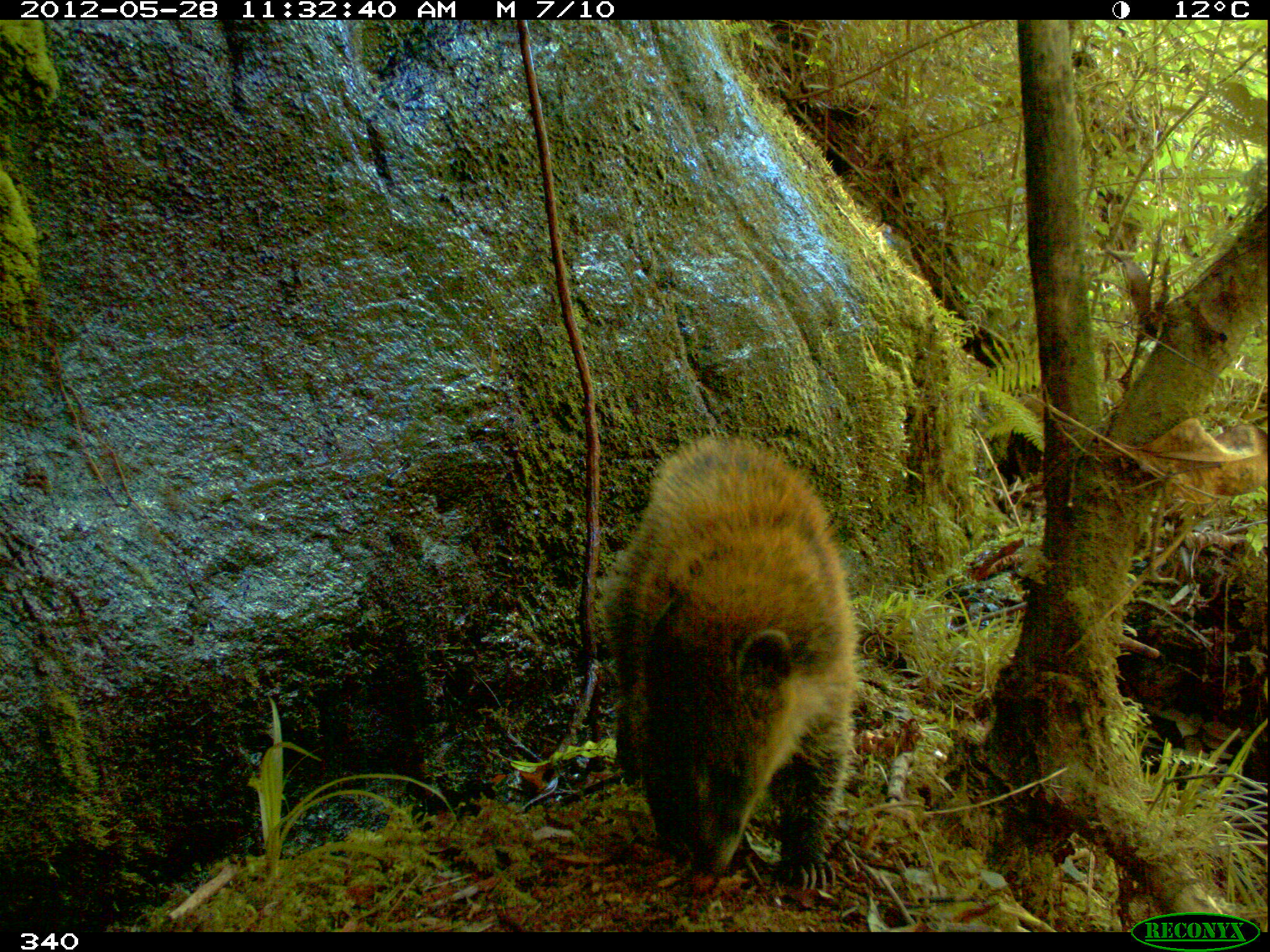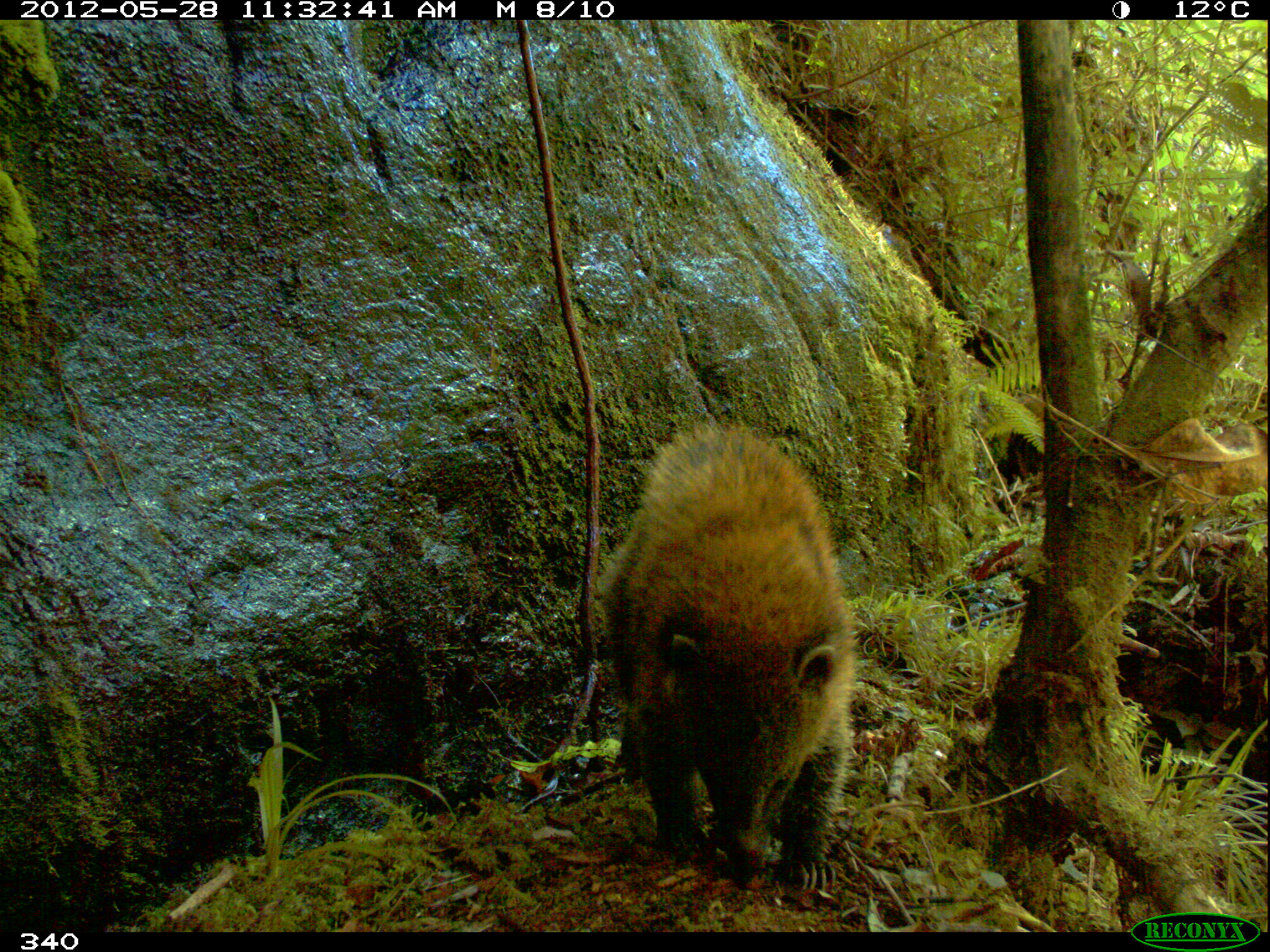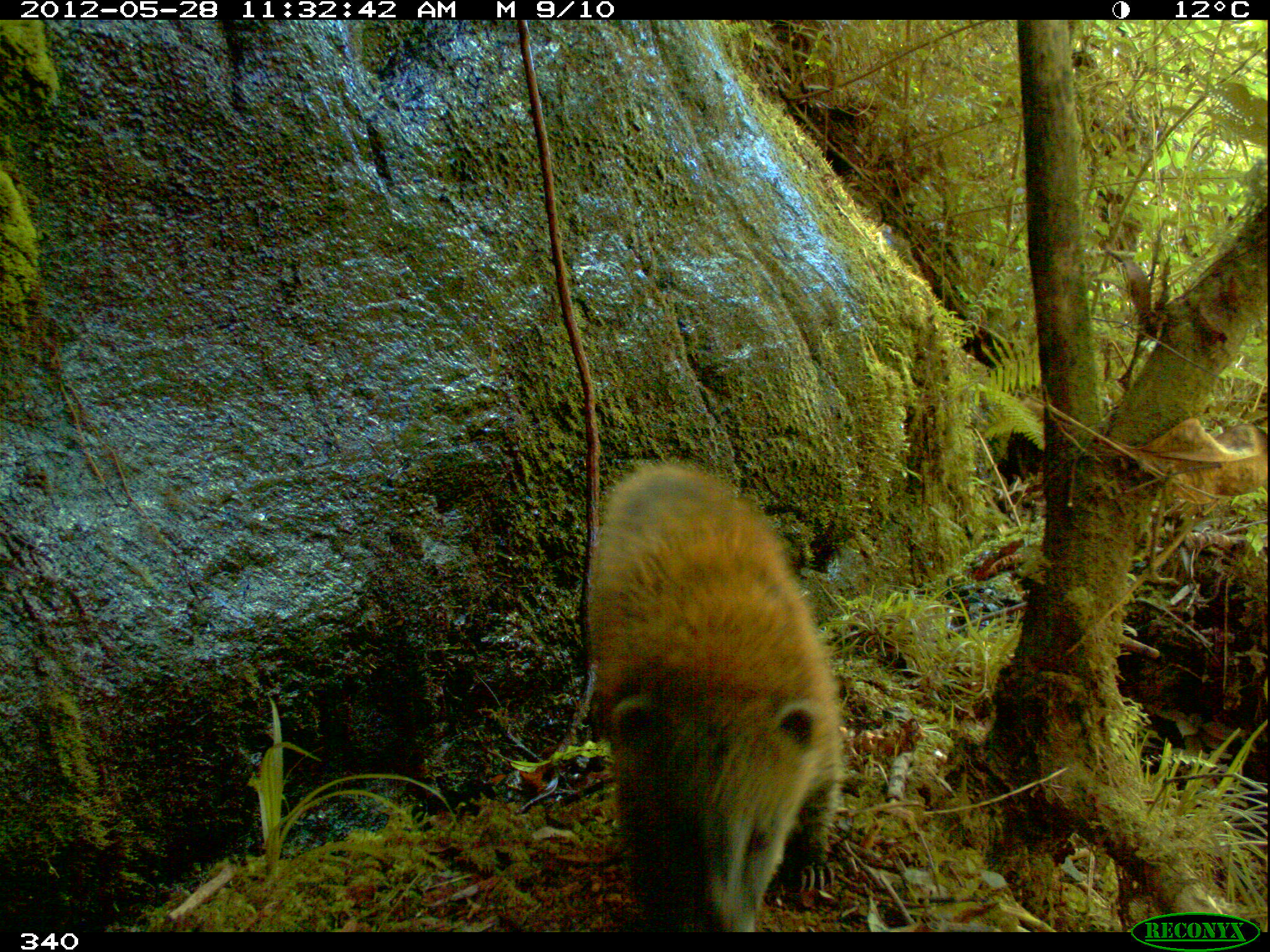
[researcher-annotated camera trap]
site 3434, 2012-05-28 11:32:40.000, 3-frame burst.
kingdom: Animalia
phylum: Chordata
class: Mammalia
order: Carnivora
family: Procyonidae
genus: Nasua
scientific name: Nasua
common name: coatis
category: unknown coati